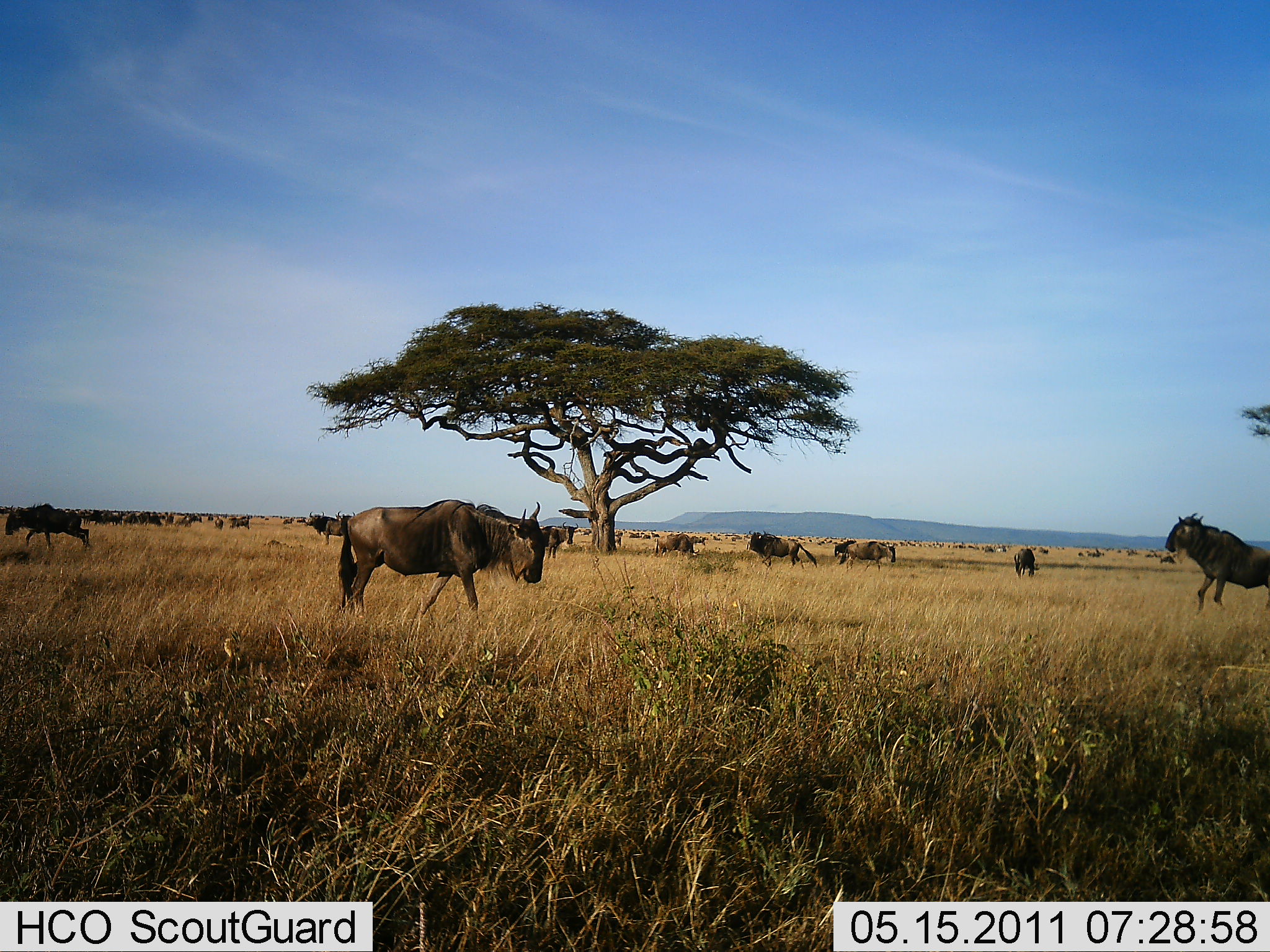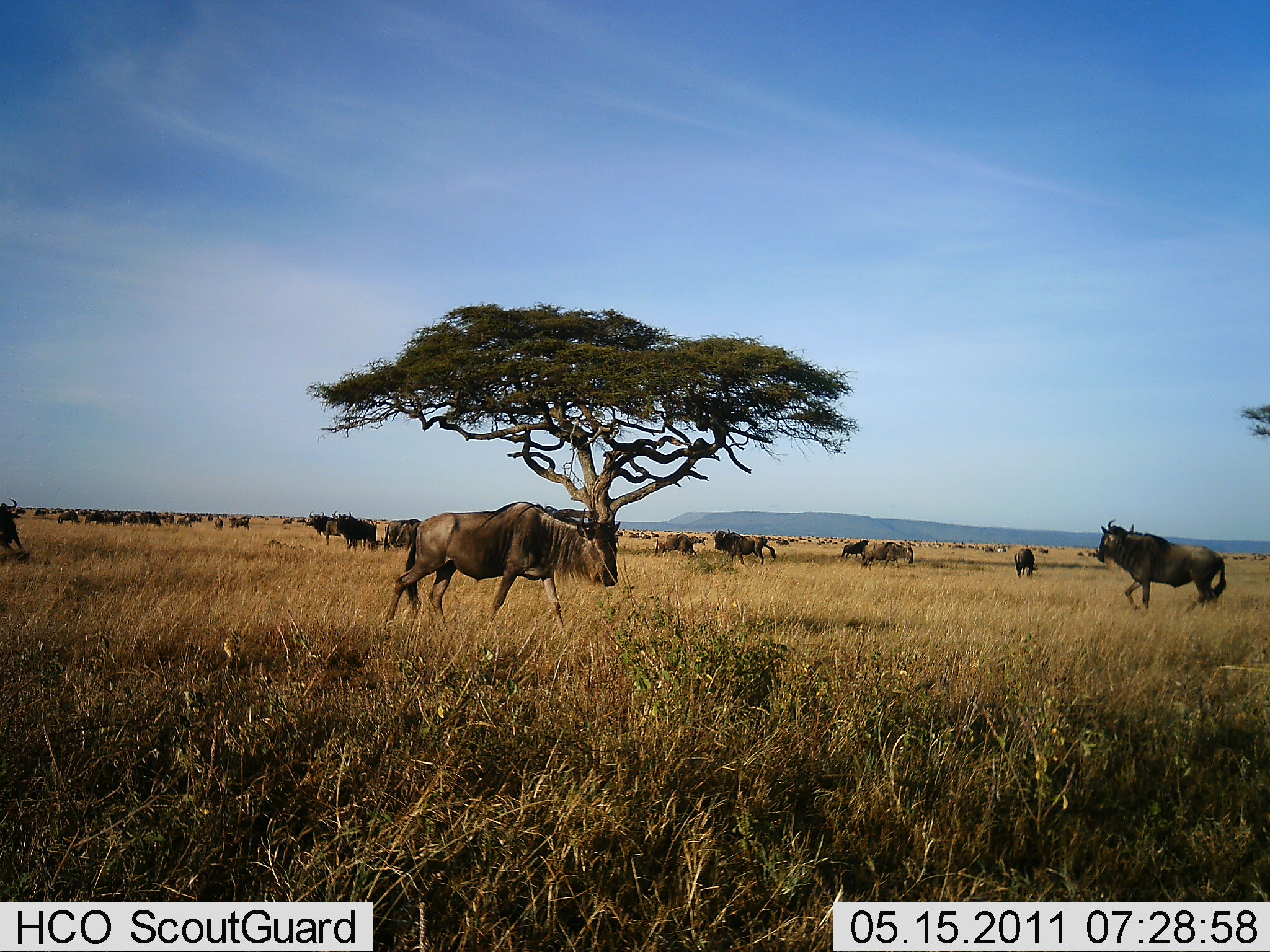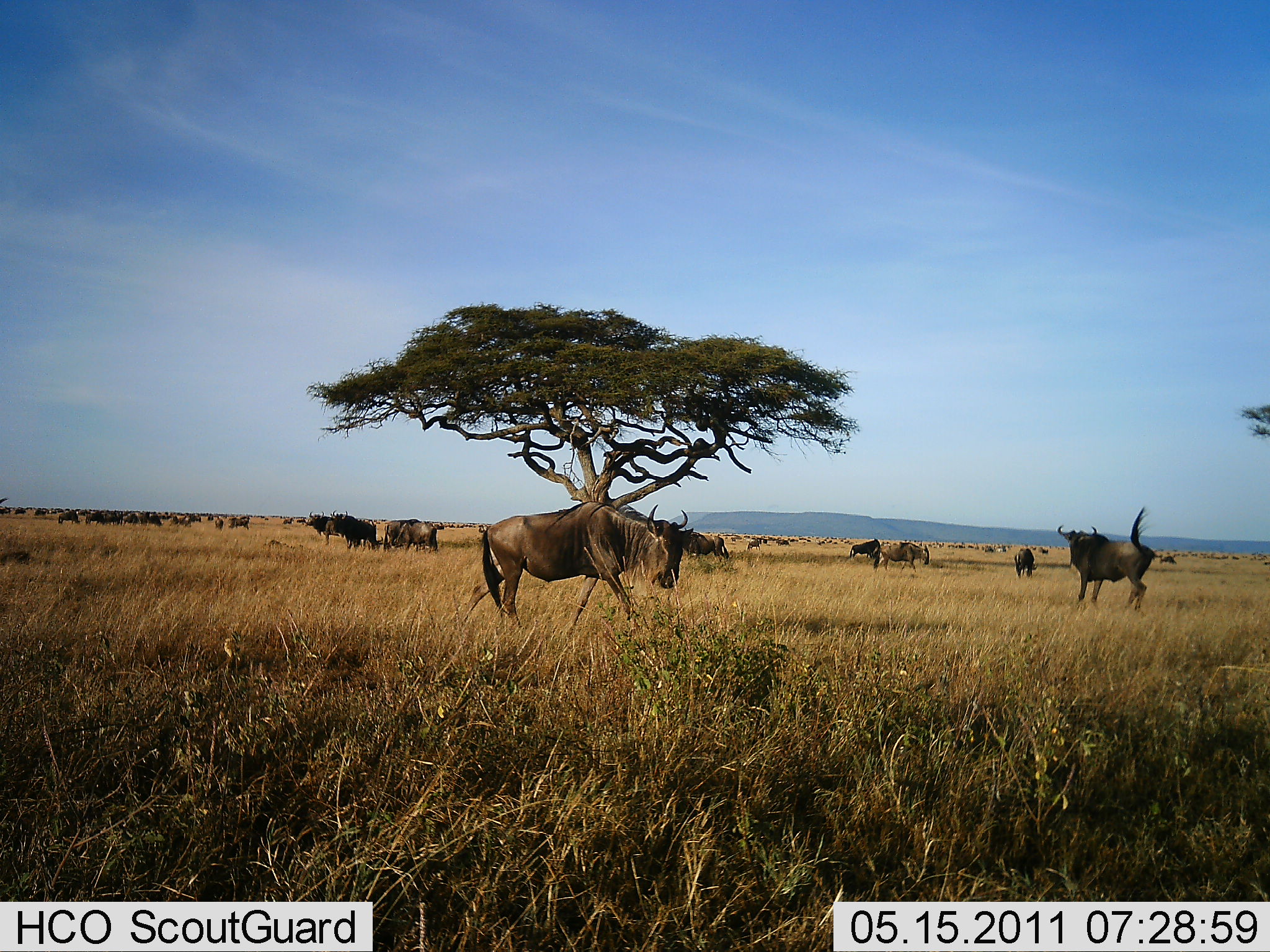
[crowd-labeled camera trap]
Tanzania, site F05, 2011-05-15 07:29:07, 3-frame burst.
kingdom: Animalia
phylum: Chordata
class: Mammalia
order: Artiodactyla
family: Bovidae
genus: Connochaetes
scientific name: Connochaetes taurinus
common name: blue wildebeest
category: wildebeest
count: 11-50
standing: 55%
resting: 9%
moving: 91%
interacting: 18%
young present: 0%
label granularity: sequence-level